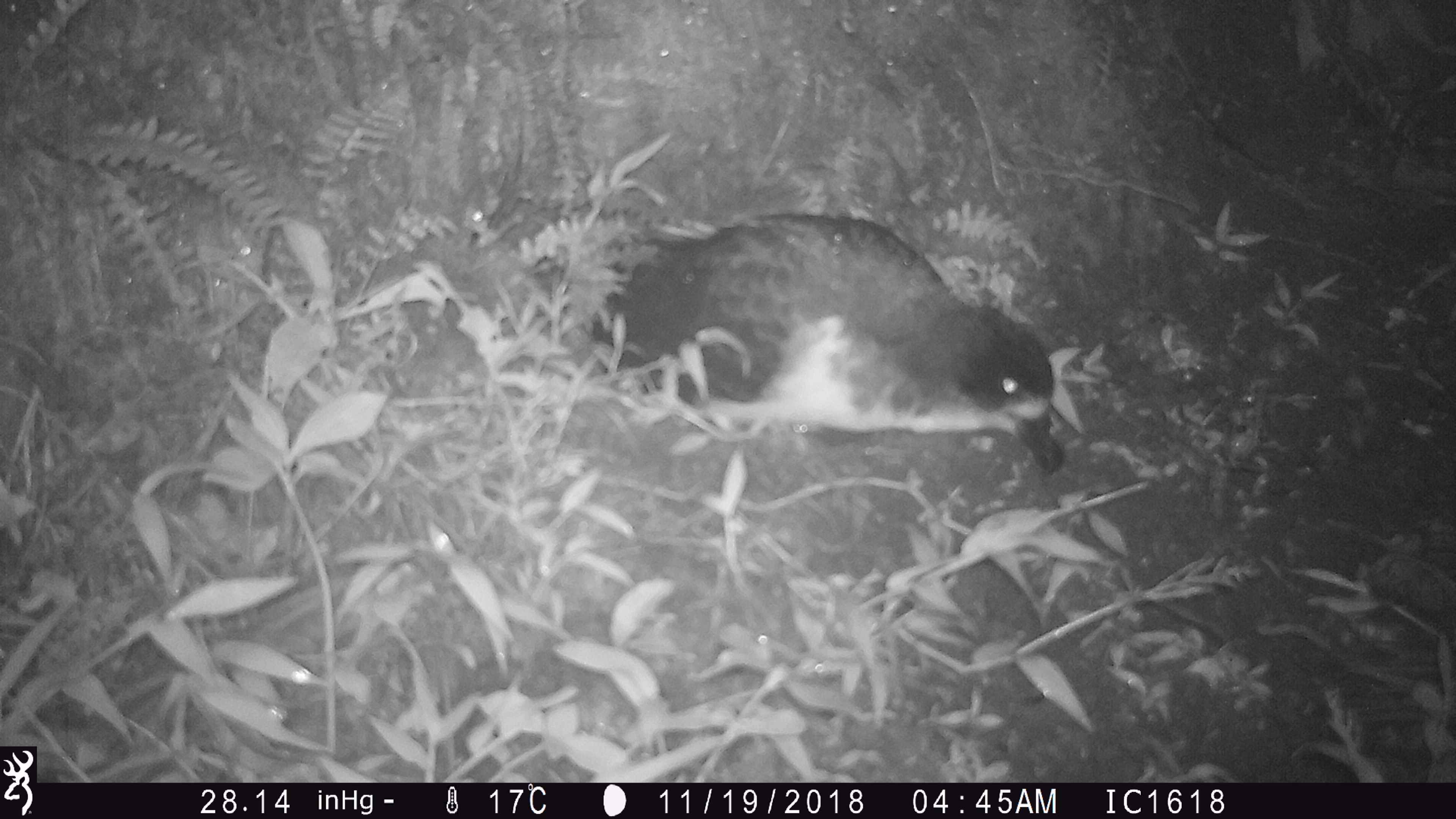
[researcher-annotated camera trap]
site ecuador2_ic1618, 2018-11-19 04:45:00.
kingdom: Animalia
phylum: Chordata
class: Aves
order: Procellariiformes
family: Procellariidae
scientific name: Procellariidae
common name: petrel chick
Petrel chick (Procellariidae).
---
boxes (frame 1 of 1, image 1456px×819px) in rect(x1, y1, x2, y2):
petrel chick: rect(577, 208, 1070, 483)